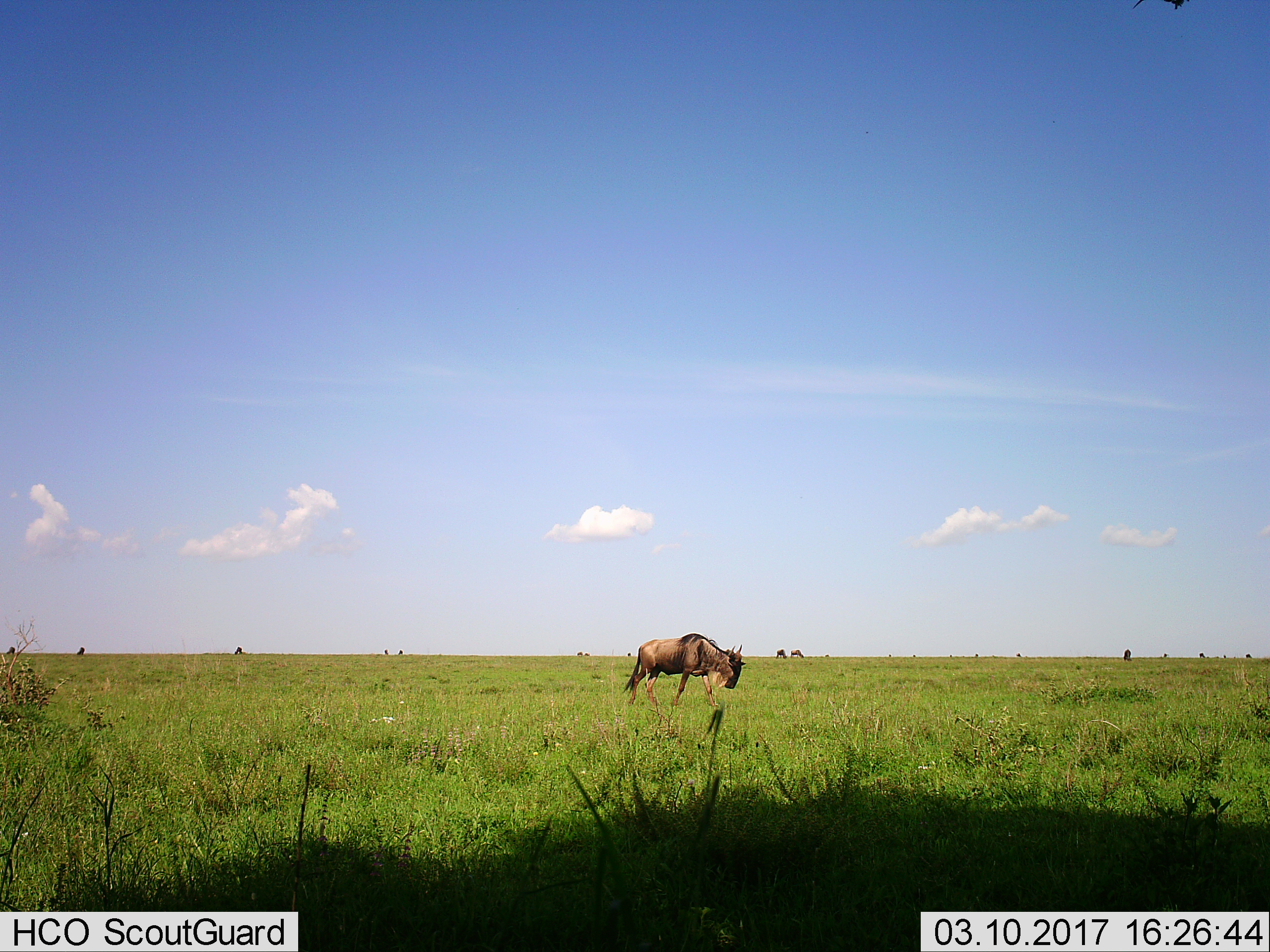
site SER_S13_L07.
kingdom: Animalia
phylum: Chordata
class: Mammalia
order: Artiodactyla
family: Bovidae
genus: Connochaetes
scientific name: Connochaetes taurinus taurinus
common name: blue wildebeest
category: wildebeestblue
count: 11-50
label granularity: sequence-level